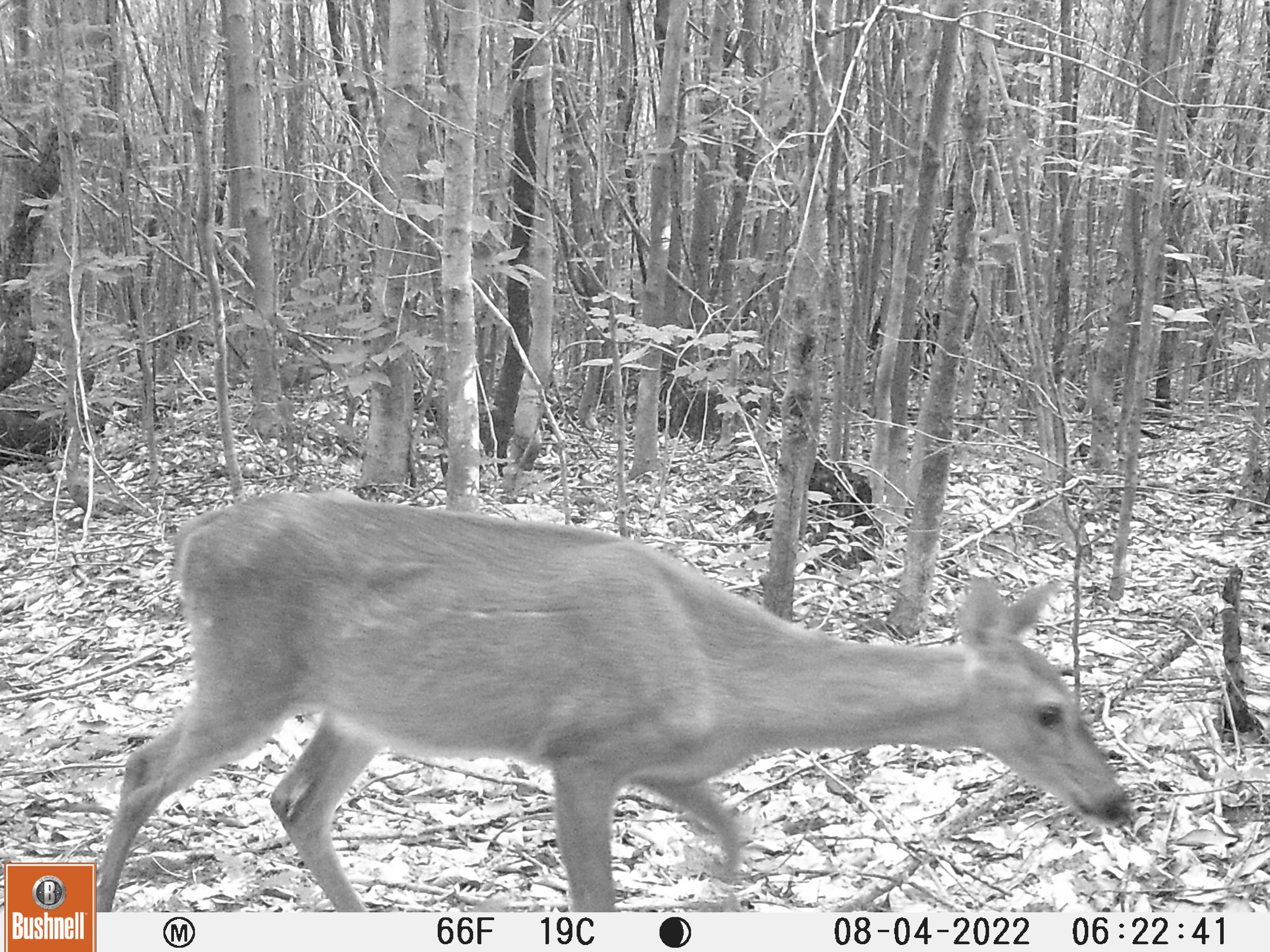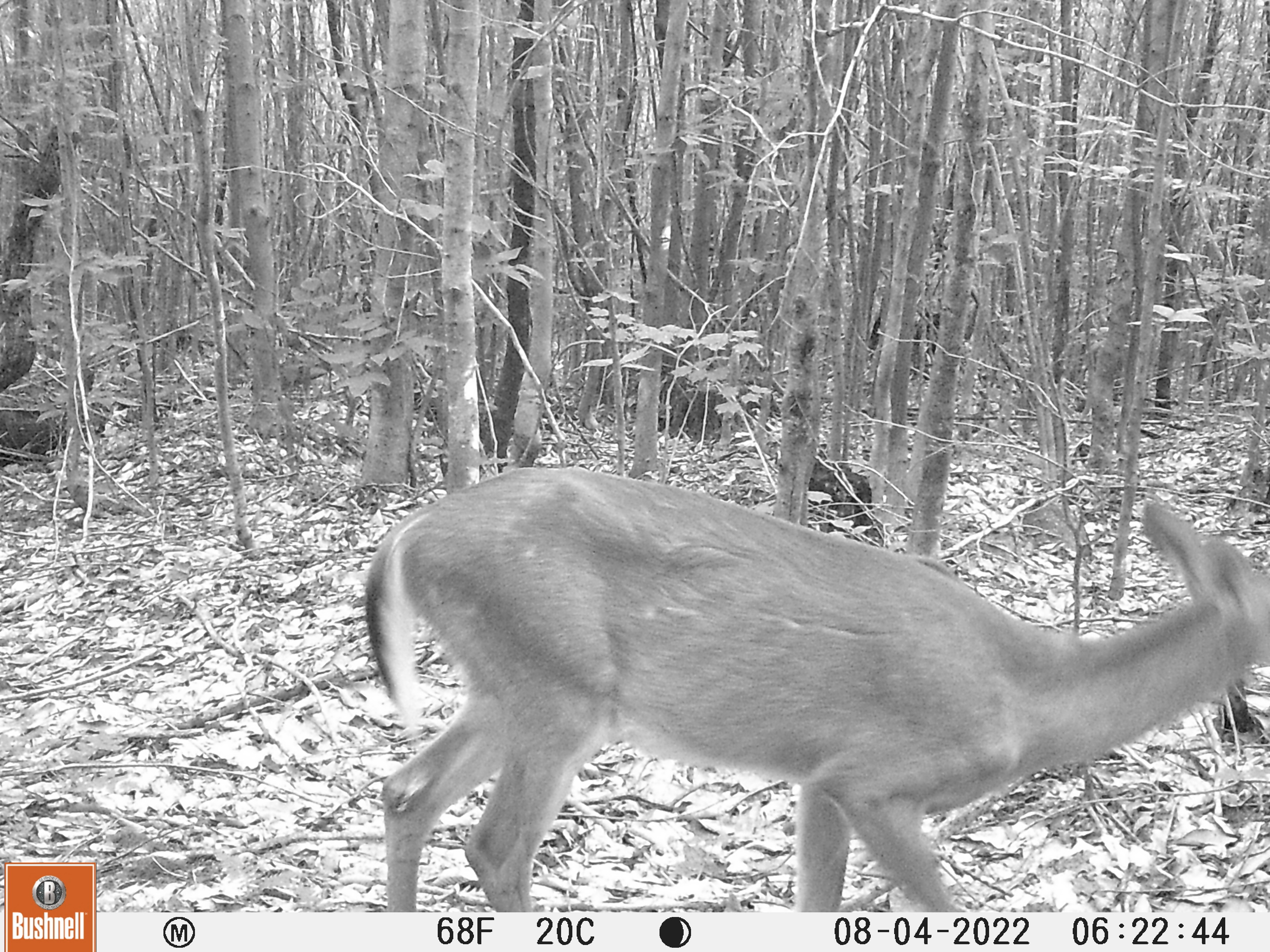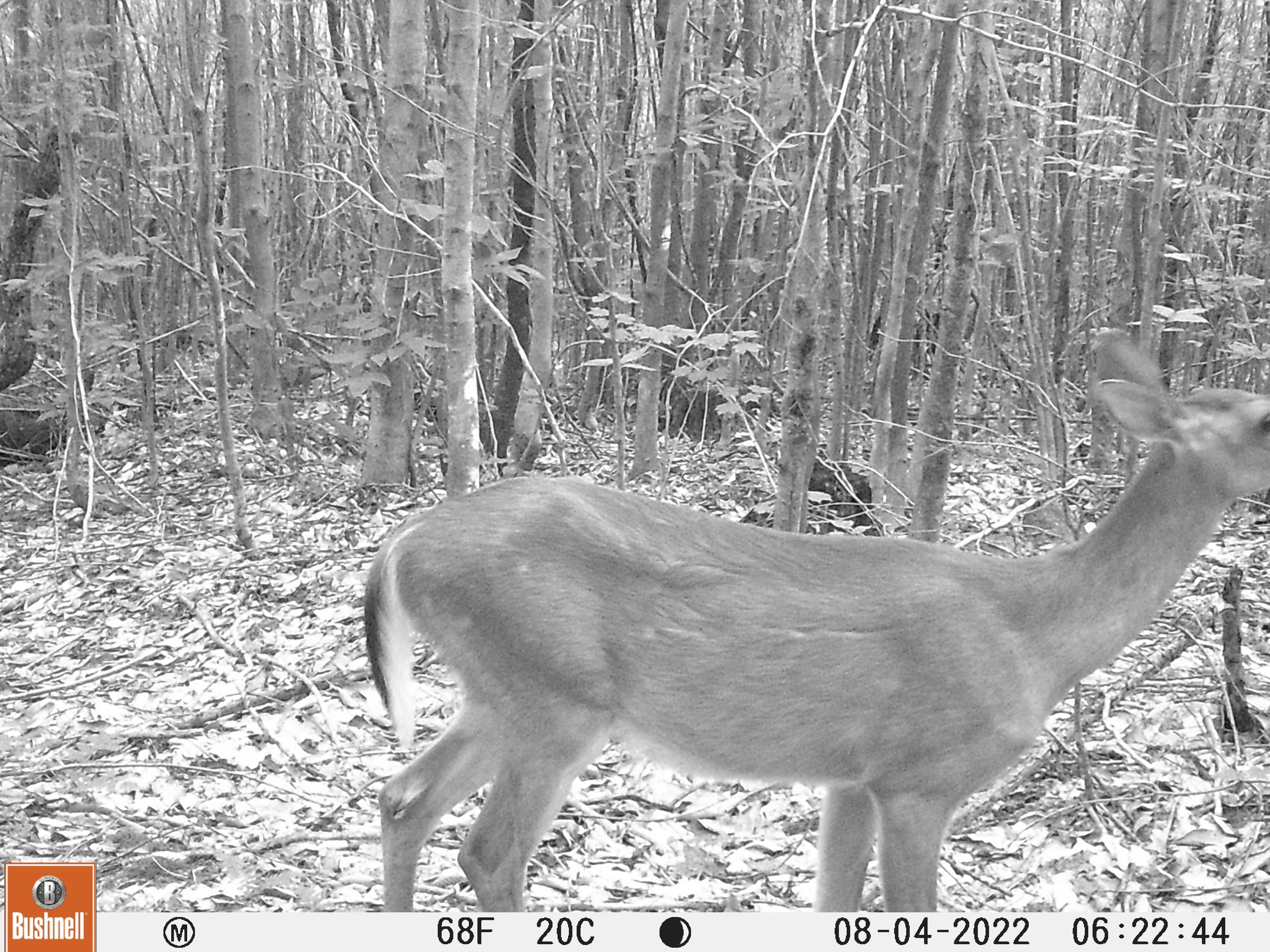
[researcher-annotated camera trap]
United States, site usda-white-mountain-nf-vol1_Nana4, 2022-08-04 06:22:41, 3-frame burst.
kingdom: Animalia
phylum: Chordata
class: Mammalia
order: Artiodactyla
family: Cervidae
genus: Odocoileus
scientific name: Odocoileus virginianus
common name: white-tailed deer